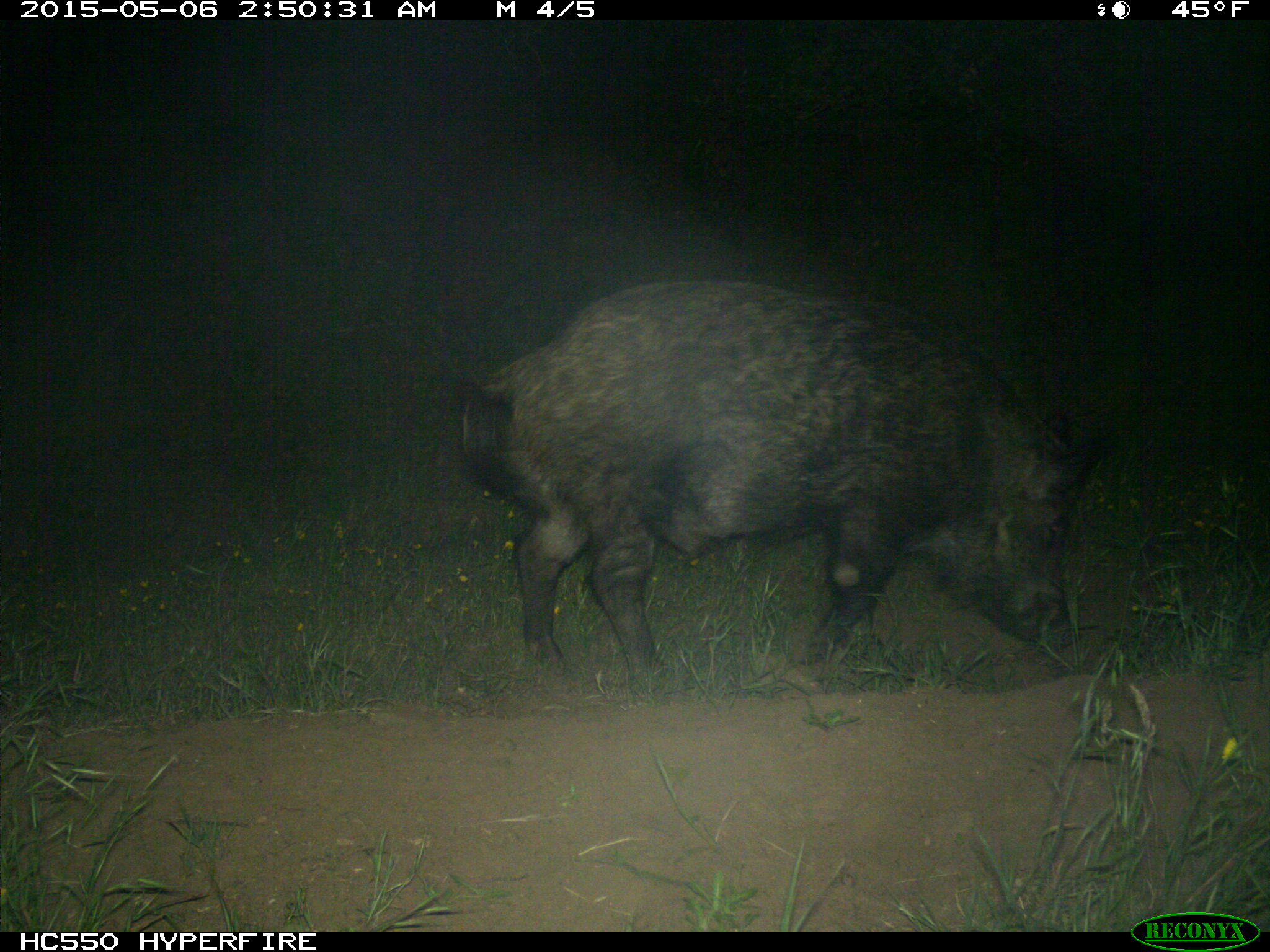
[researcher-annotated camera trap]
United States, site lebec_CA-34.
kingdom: Animalia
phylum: Chordata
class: Mammalia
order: Artiodactyla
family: Suidae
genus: Sus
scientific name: Sus scrofa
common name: wild boar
Sus scrofa (wild boar).